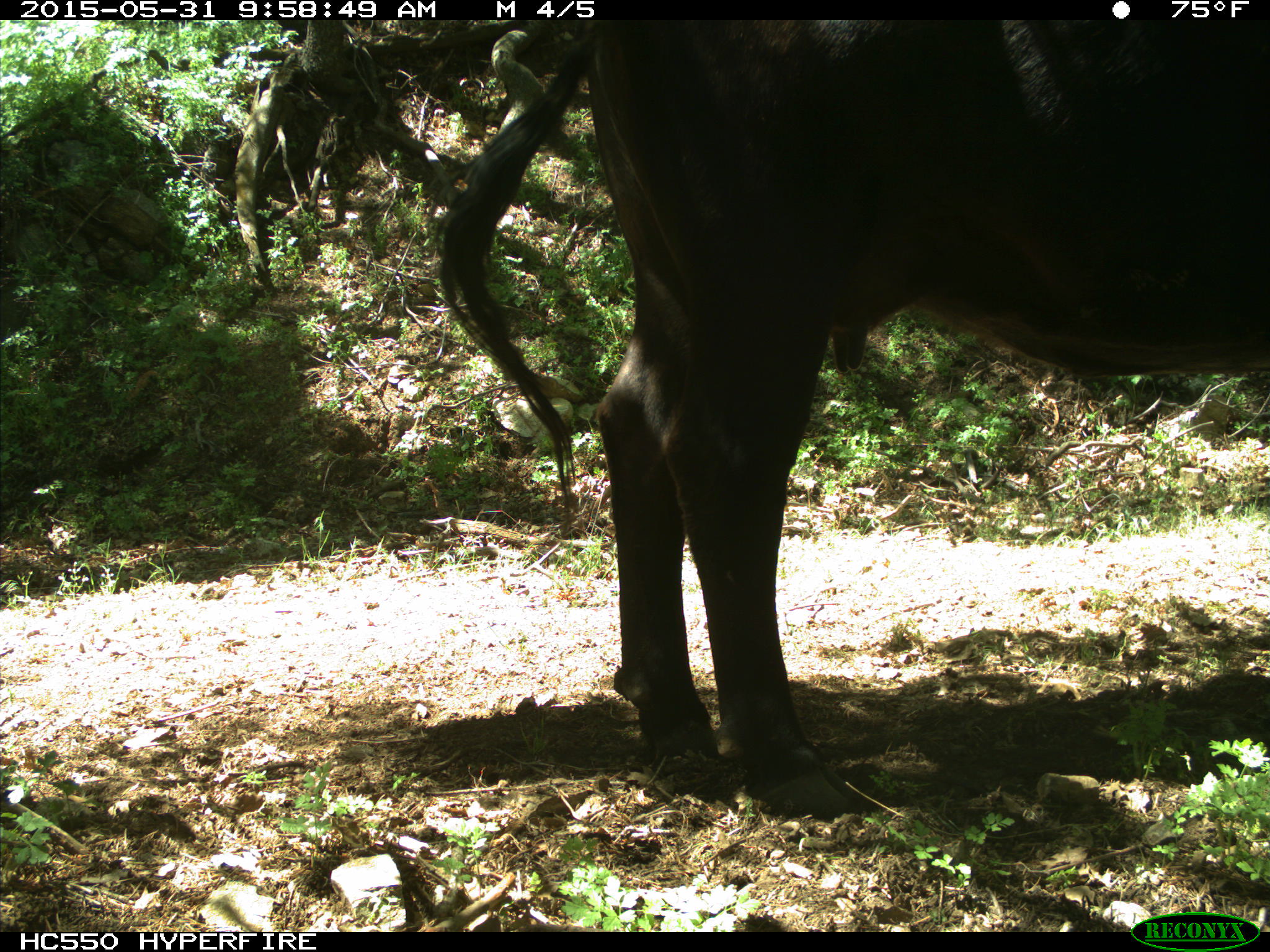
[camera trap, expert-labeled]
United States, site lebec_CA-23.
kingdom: Animalia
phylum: Chordata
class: Mammalia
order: Artiodactyla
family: Bovidae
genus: Bos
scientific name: Bos taurus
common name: domestic cow